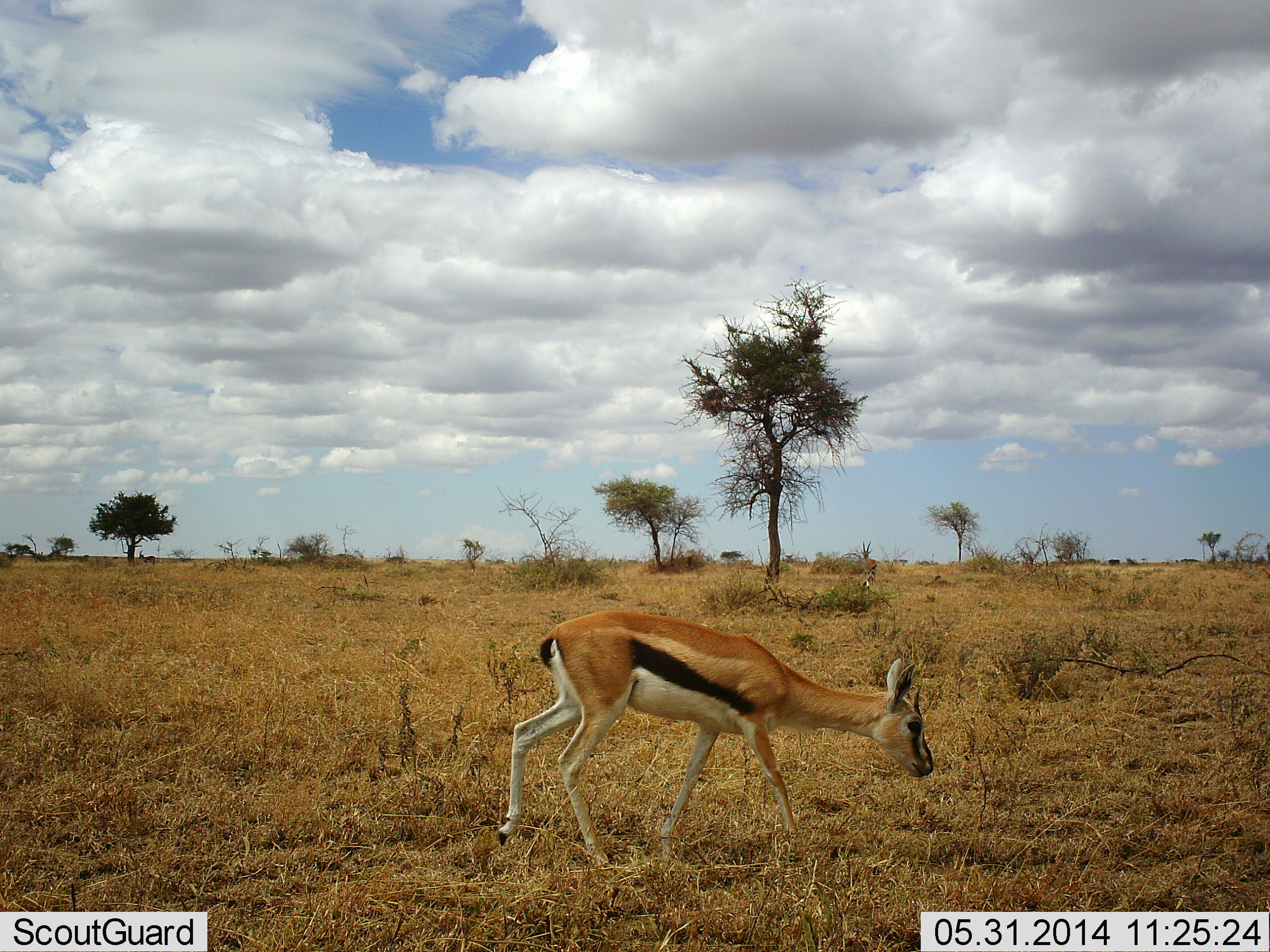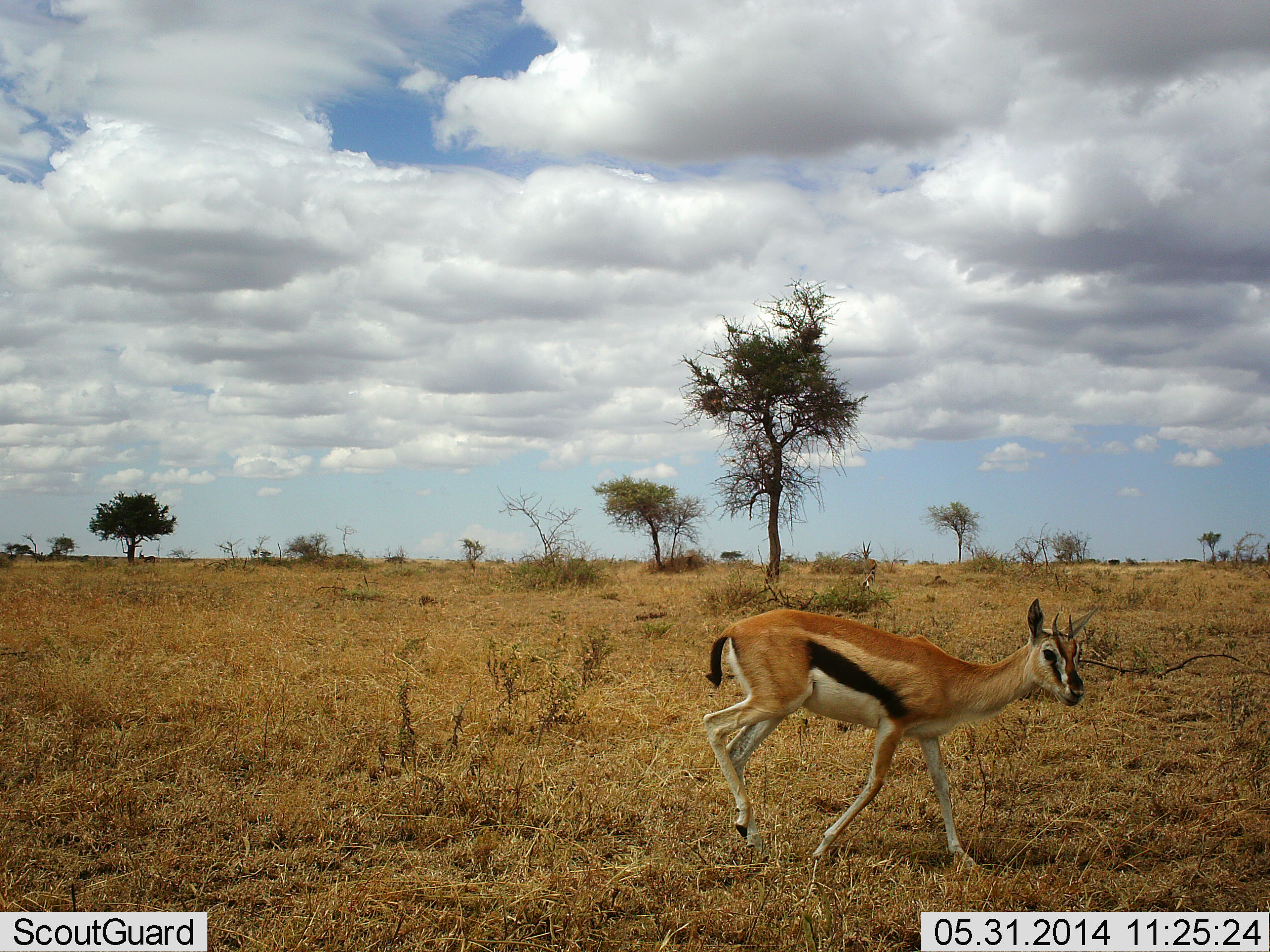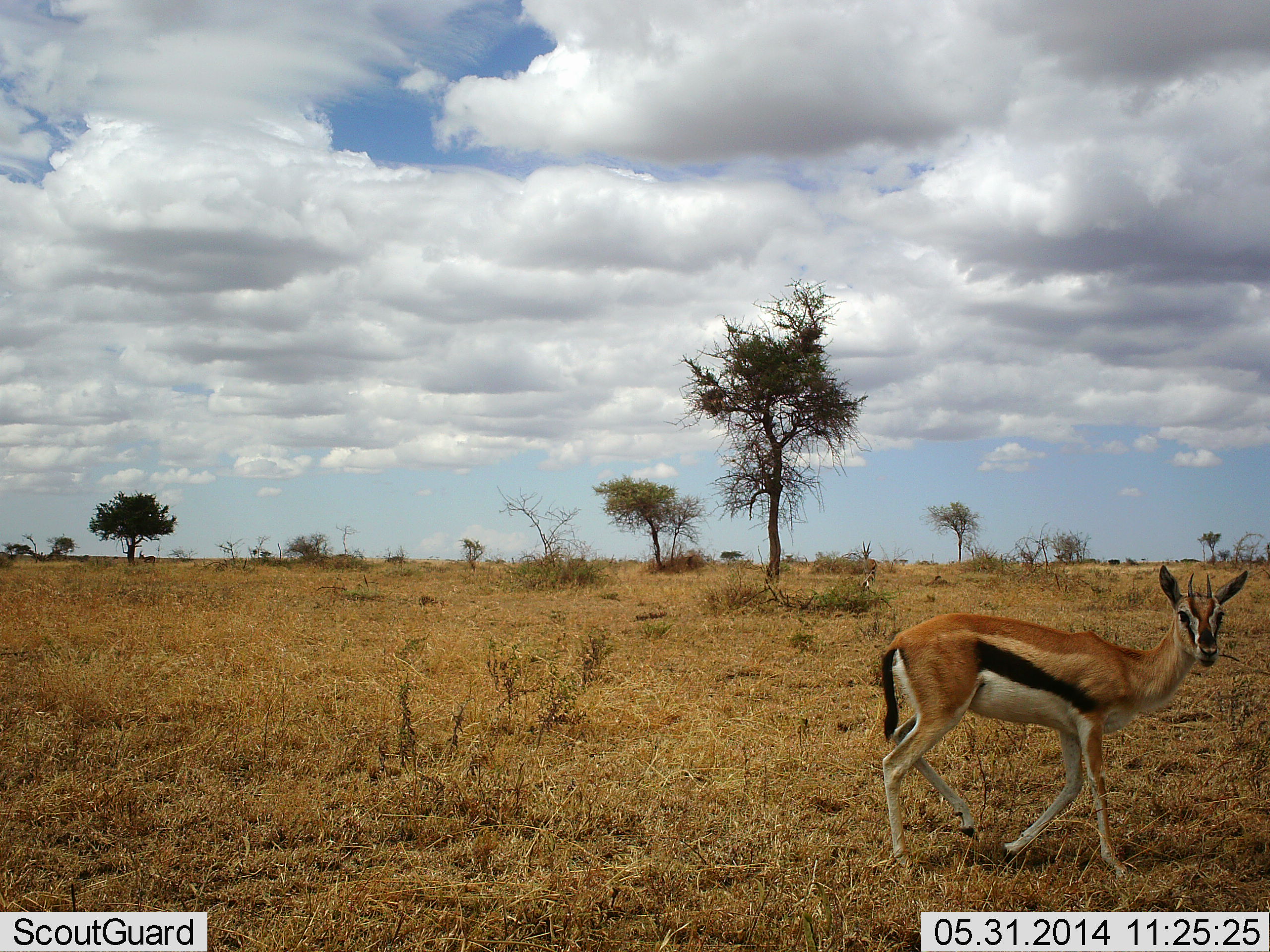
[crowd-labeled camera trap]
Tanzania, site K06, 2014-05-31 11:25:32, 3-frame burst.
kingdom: Animalia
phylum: Chordata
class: Mammalia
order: Artiodactyla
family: Bovidae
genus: Eudorcas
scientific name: Eudorcas thomsonii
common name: thomson's gazelle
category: gazellethomsons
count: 1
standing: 5%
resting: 0%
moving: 97%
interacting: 0%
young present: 0%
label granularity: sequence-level